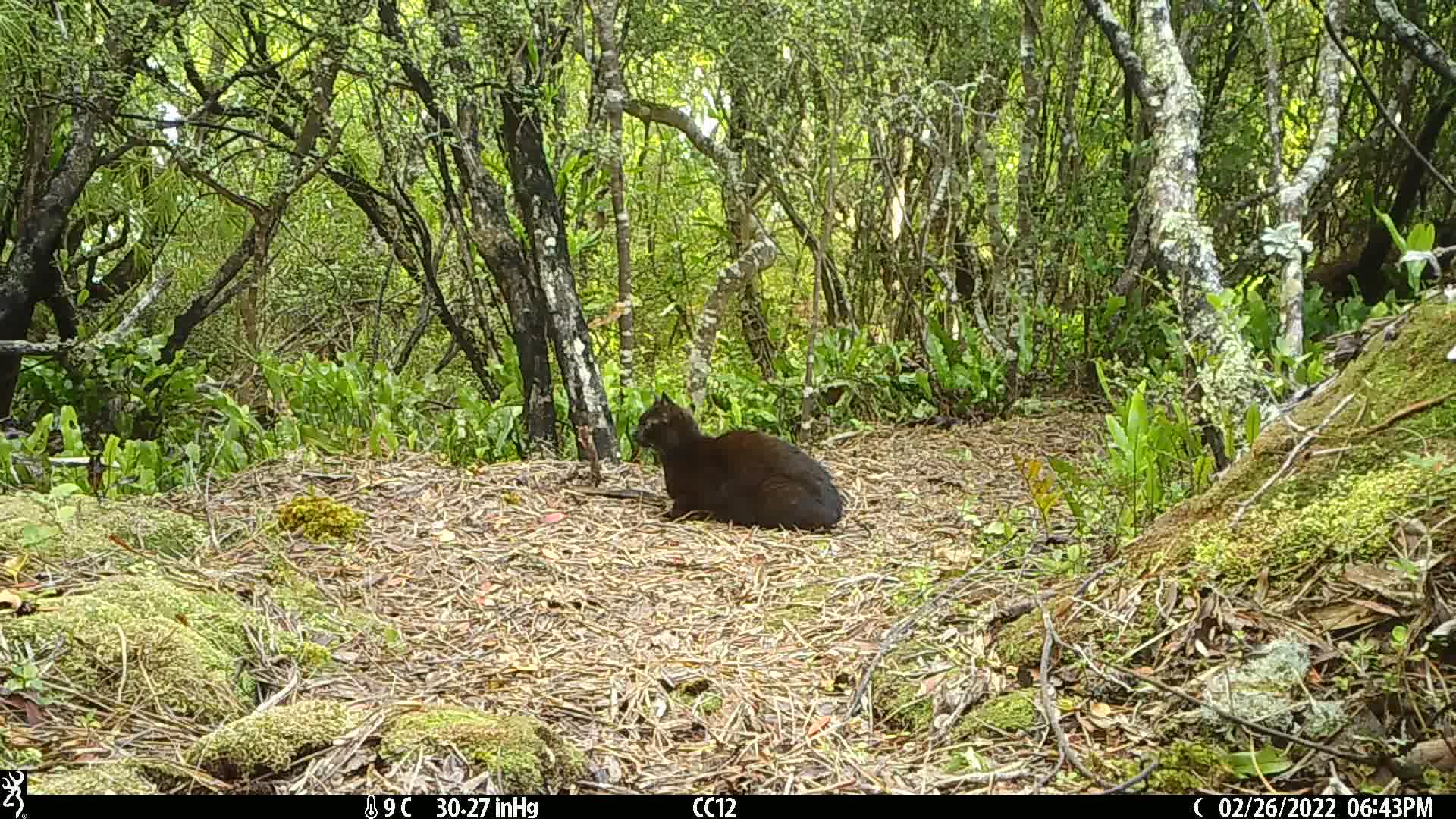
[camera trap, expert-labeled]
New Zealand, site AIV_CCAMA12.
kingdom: Animalia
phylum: Chordata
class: Mammalia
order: Carnivora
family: Felidae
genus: Felis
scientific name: Felis catus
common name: domestic cat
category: cat